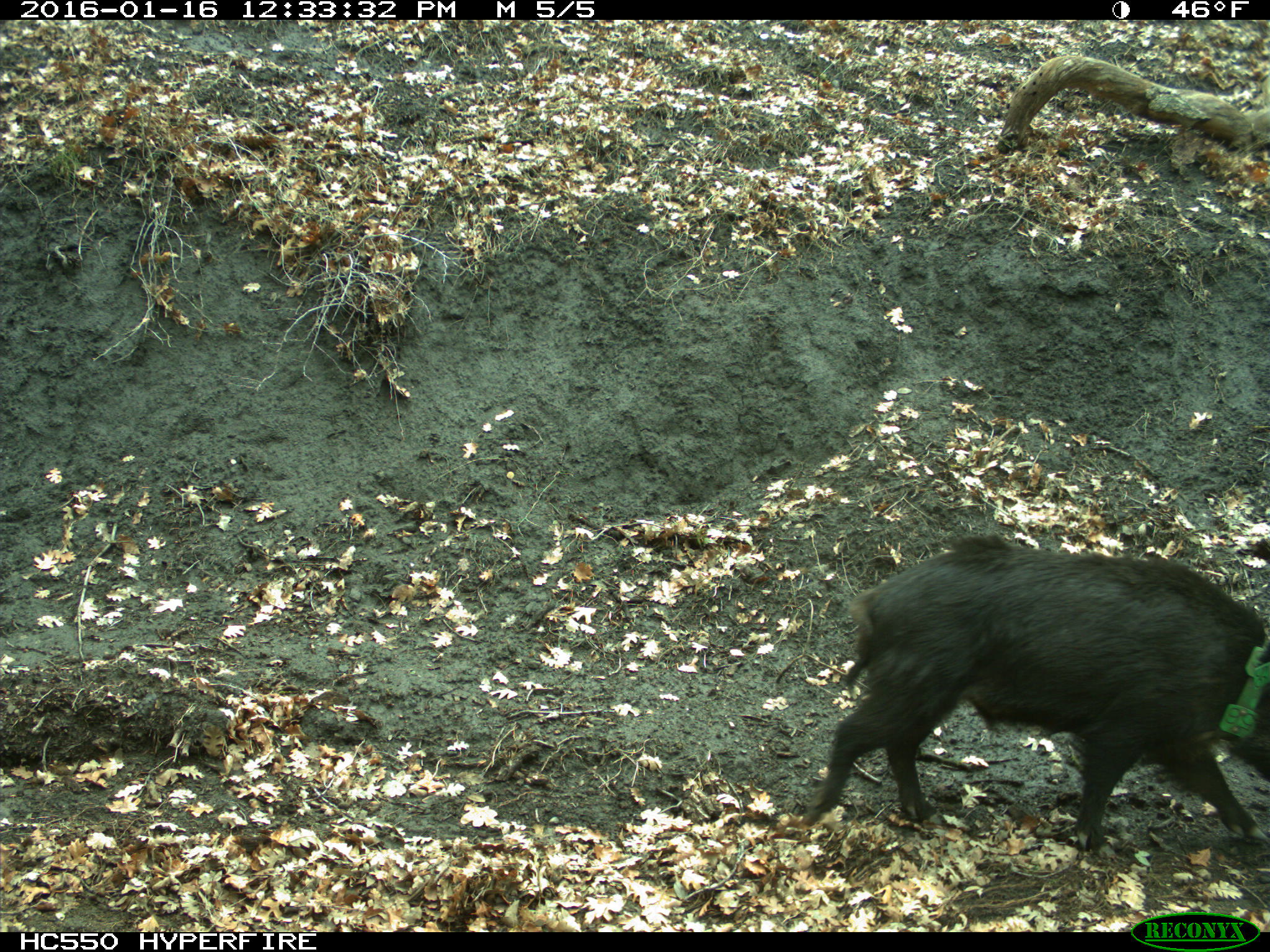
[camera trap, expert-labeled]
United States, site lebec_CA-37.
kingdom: Animalia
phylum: Chordata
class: Mammalia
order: Artiodactyla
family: Suidae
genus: Sus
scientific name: Sus scrofa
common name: wild boar